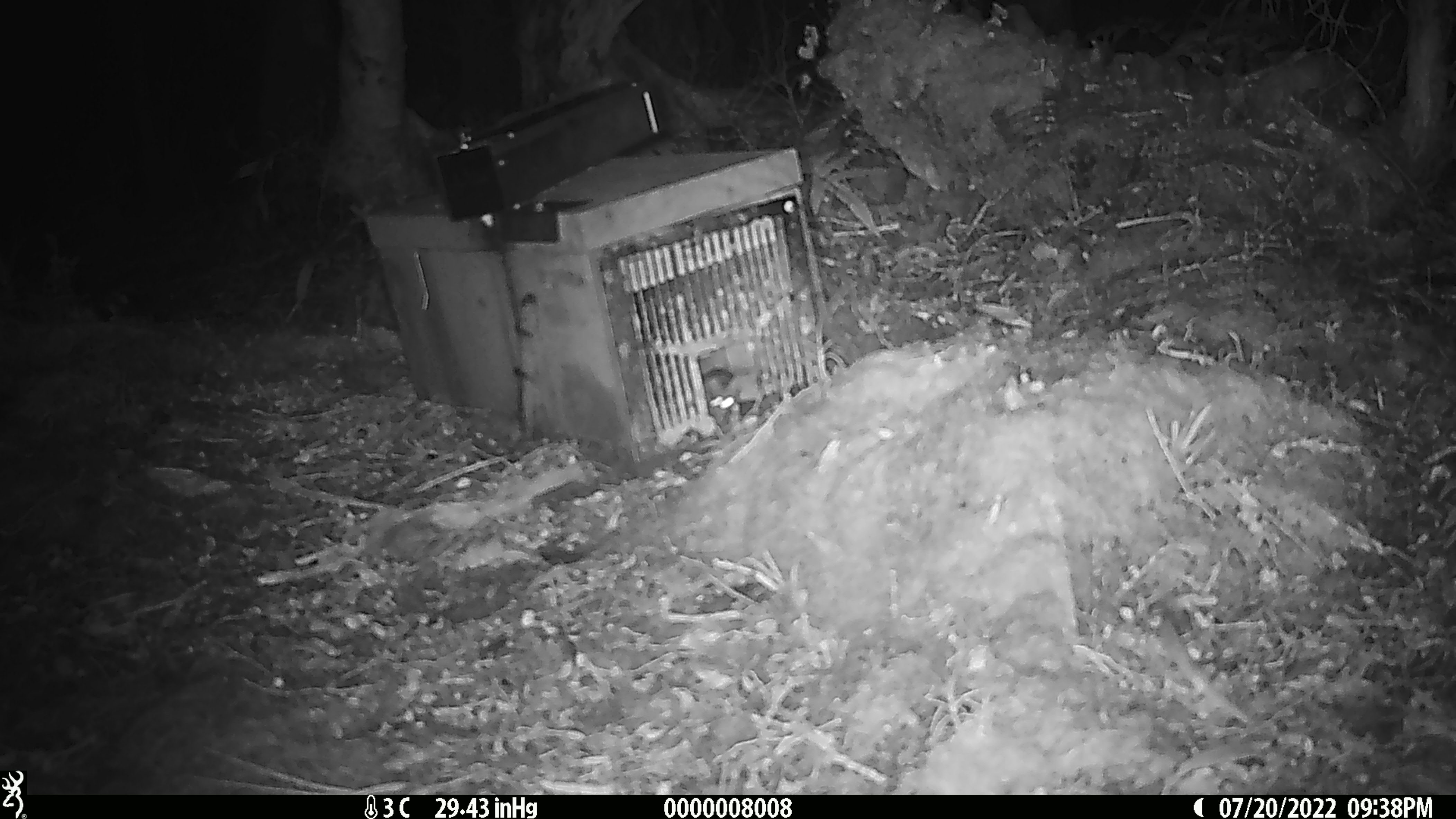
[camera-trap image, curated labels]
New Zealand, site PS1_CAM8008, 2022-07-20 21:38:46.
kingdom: Animalia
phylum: Chordata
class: Mammalia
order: Rodentia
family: Muridae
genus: Mus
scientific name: Mus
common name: mouse